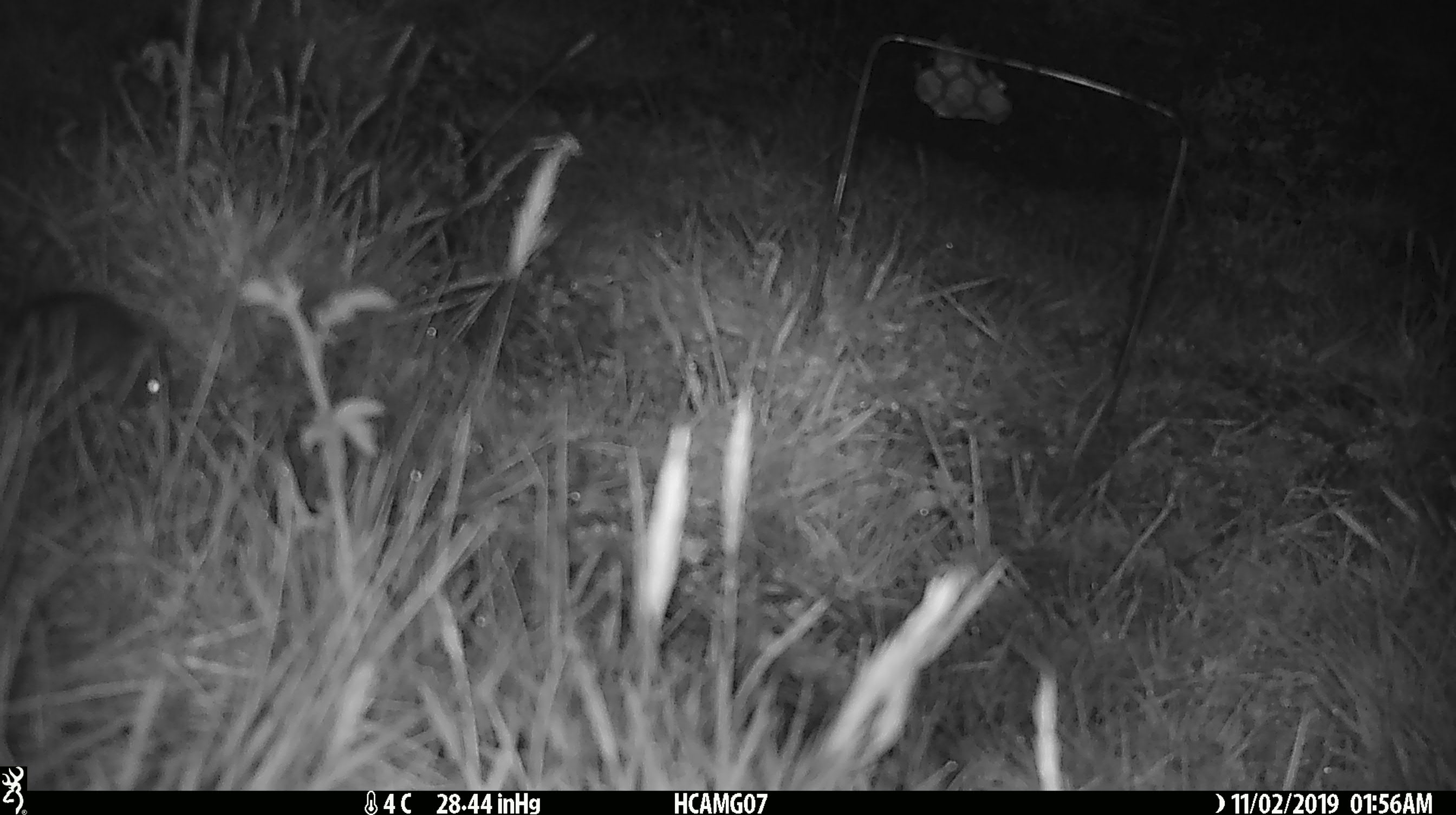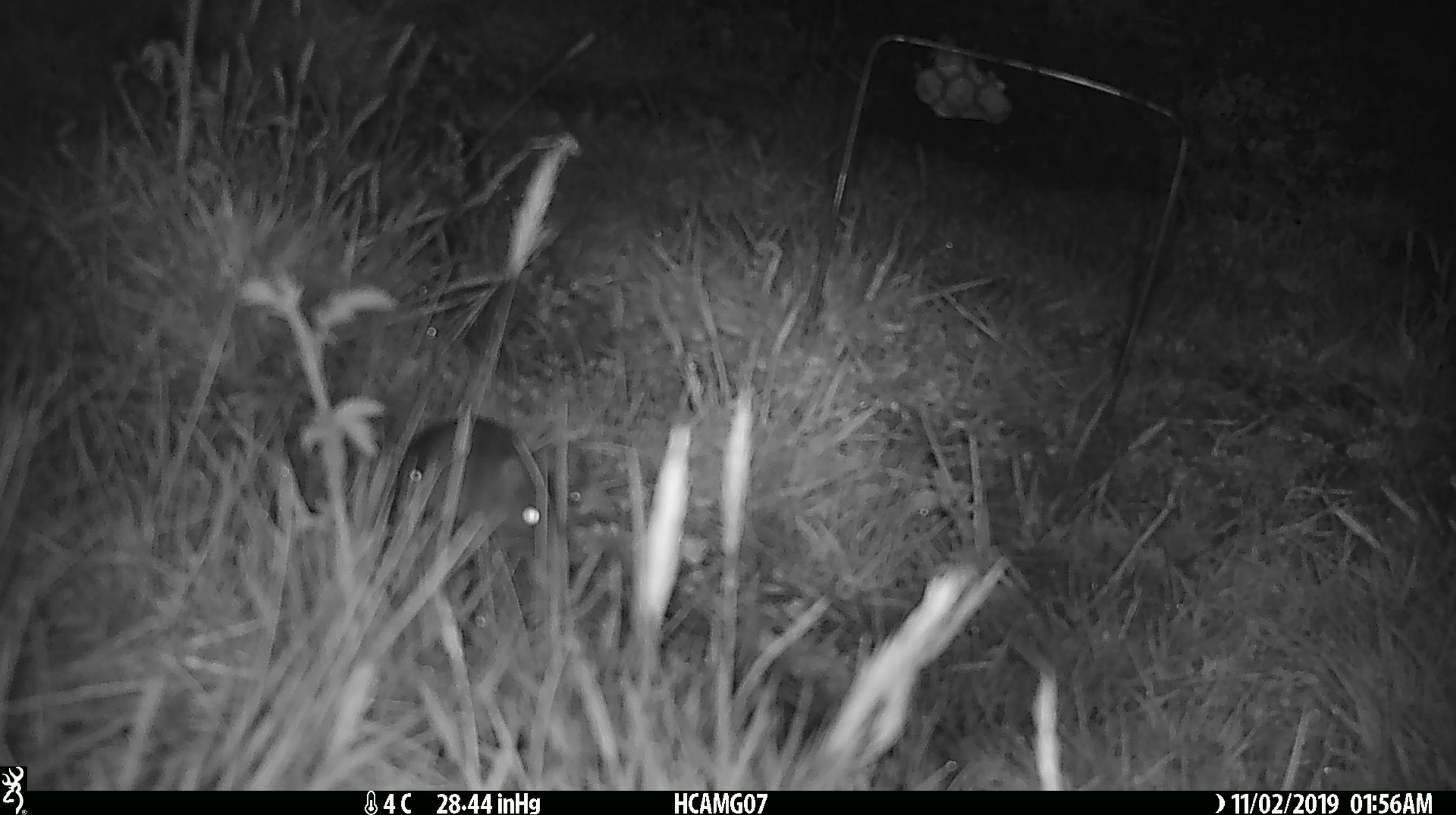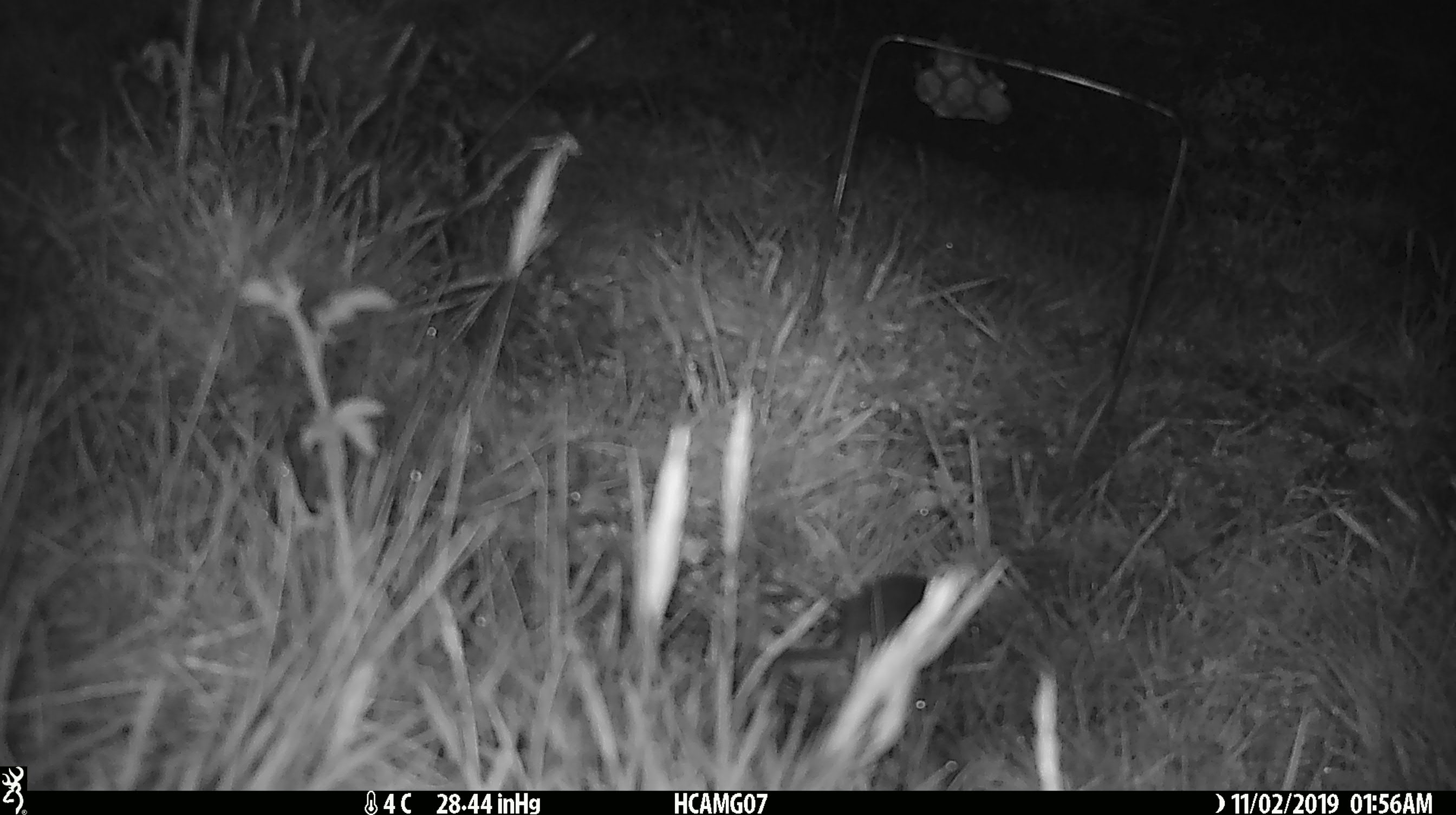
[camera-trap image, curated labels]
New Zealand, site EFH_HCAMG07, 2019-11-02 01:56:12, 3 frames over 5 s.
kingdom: Animalia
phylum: Chordata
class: Mammalia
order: Rodentia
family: Muridae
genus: Mus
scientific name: Mus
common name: mouse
Mouse (Mus).